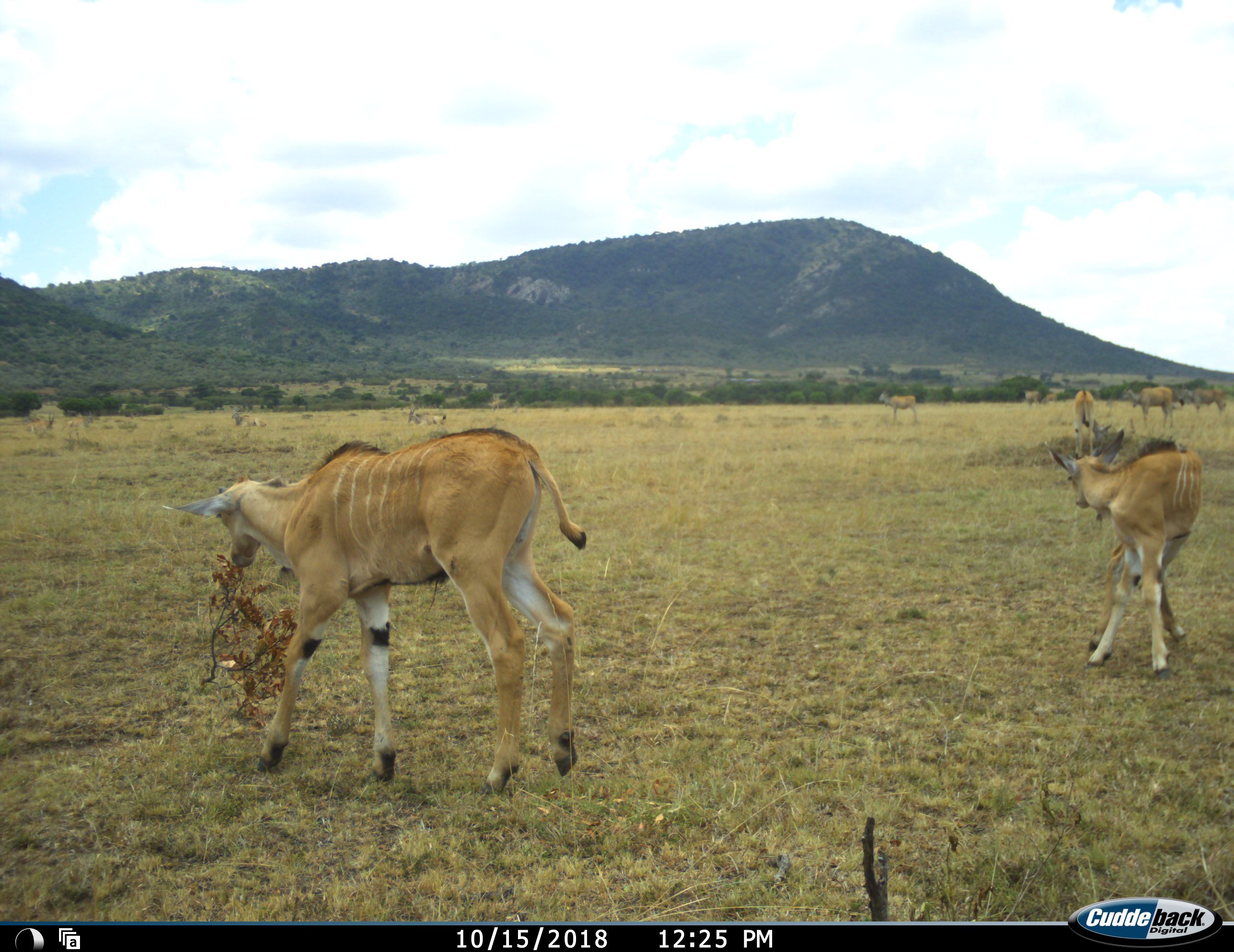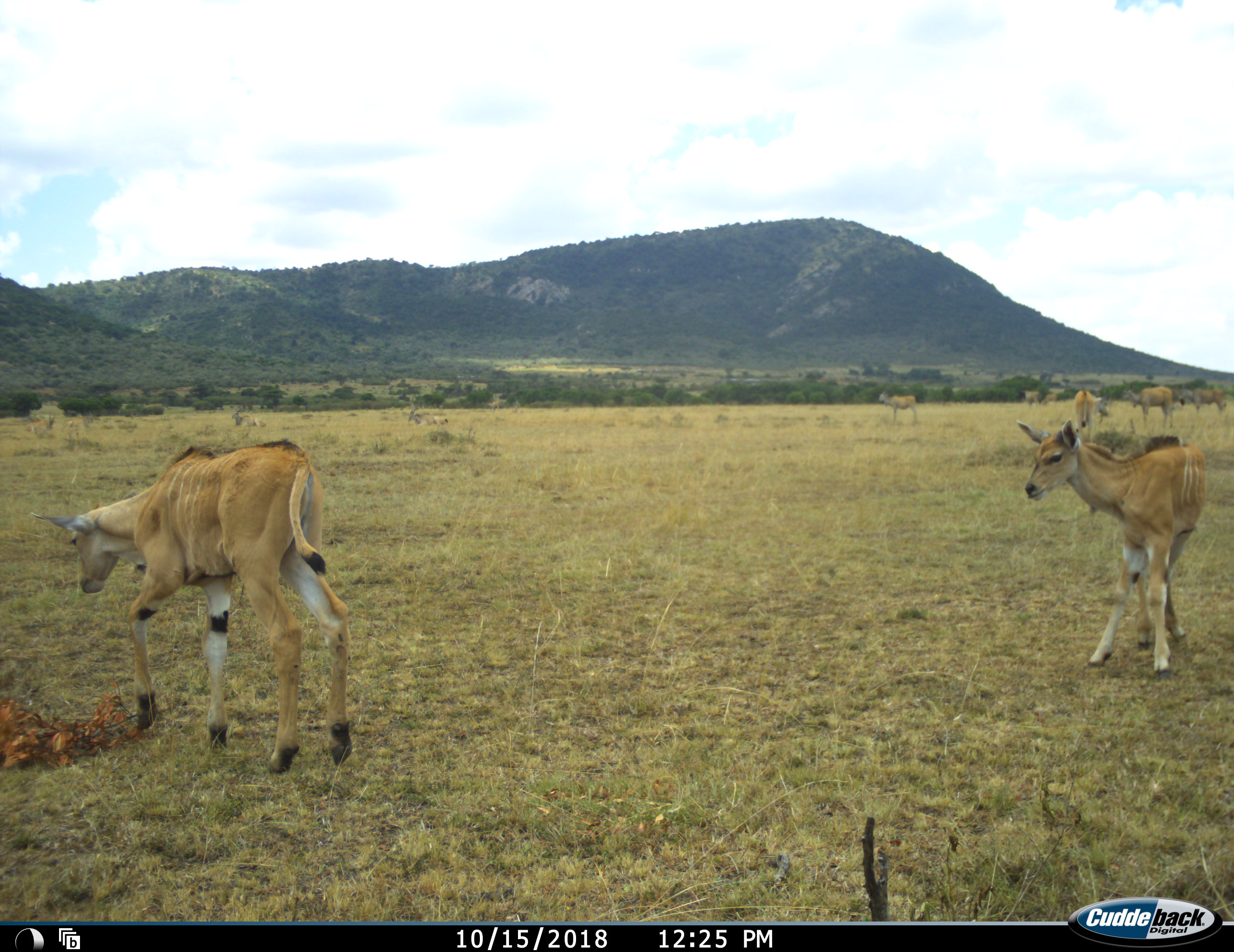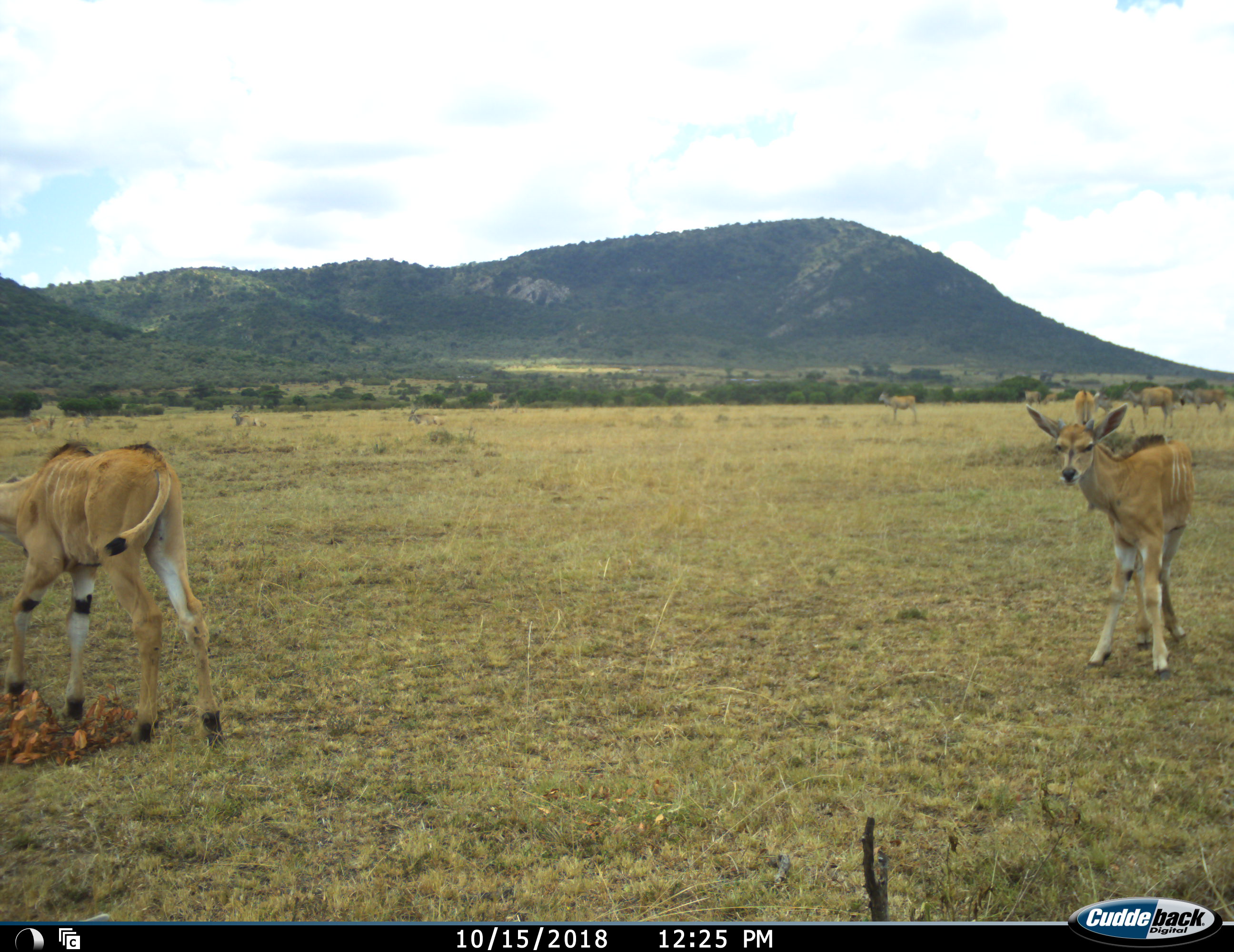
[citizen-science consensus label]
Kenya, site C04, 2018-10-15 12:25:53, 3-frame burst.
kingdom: Animalia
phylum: Chordata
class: Mammalia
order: Artiodactyla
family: Bovidae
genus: Tragelaphus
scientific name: Tragelaphus oryx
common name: eland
Eland (Tragelaphus oryx), count 10. Behavior (volunteer vote fractions): standing 67%, resting 33%, moving 33%, interacting 17%. Young present (vote fraction): 67%. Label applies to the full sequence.